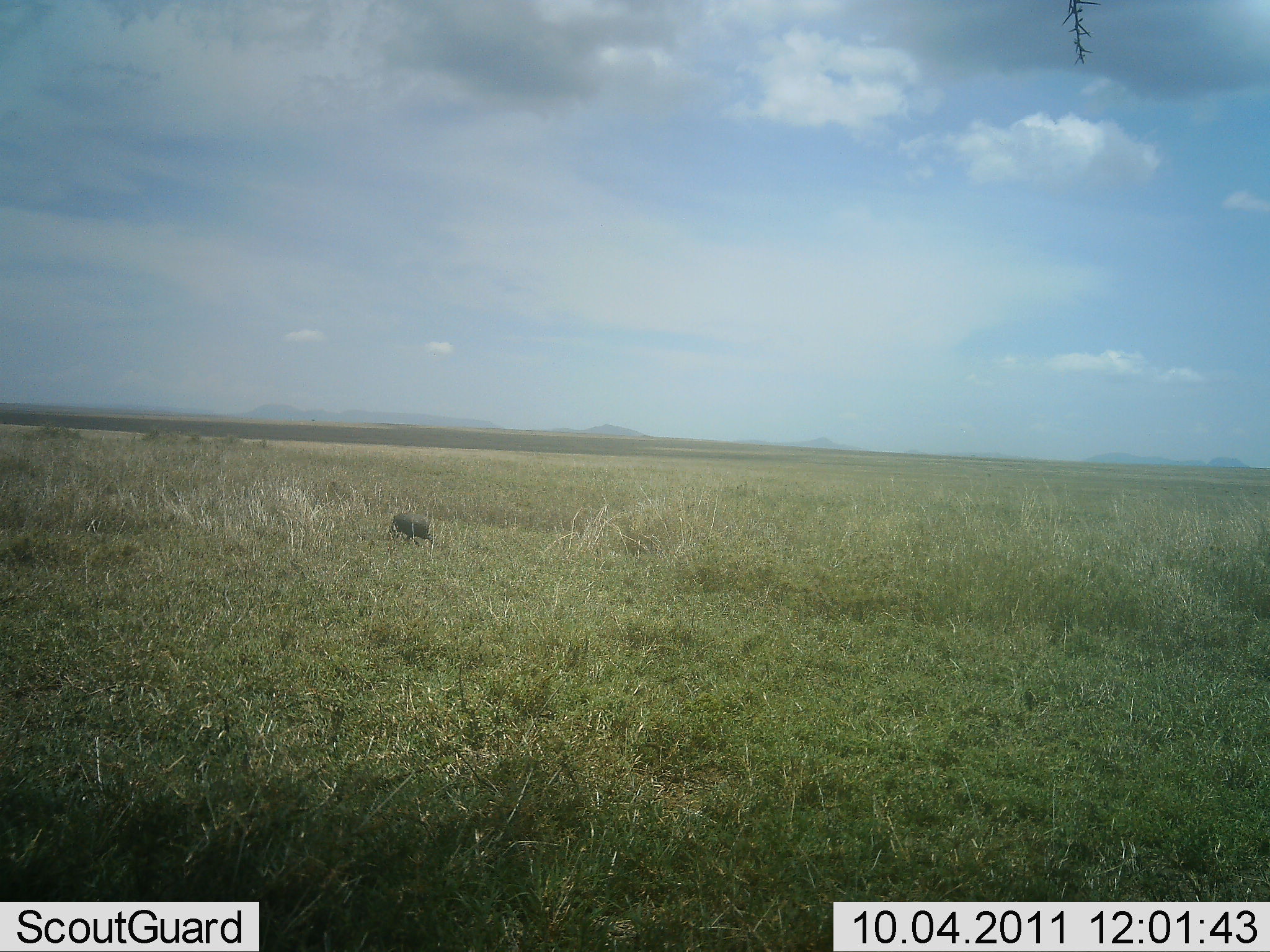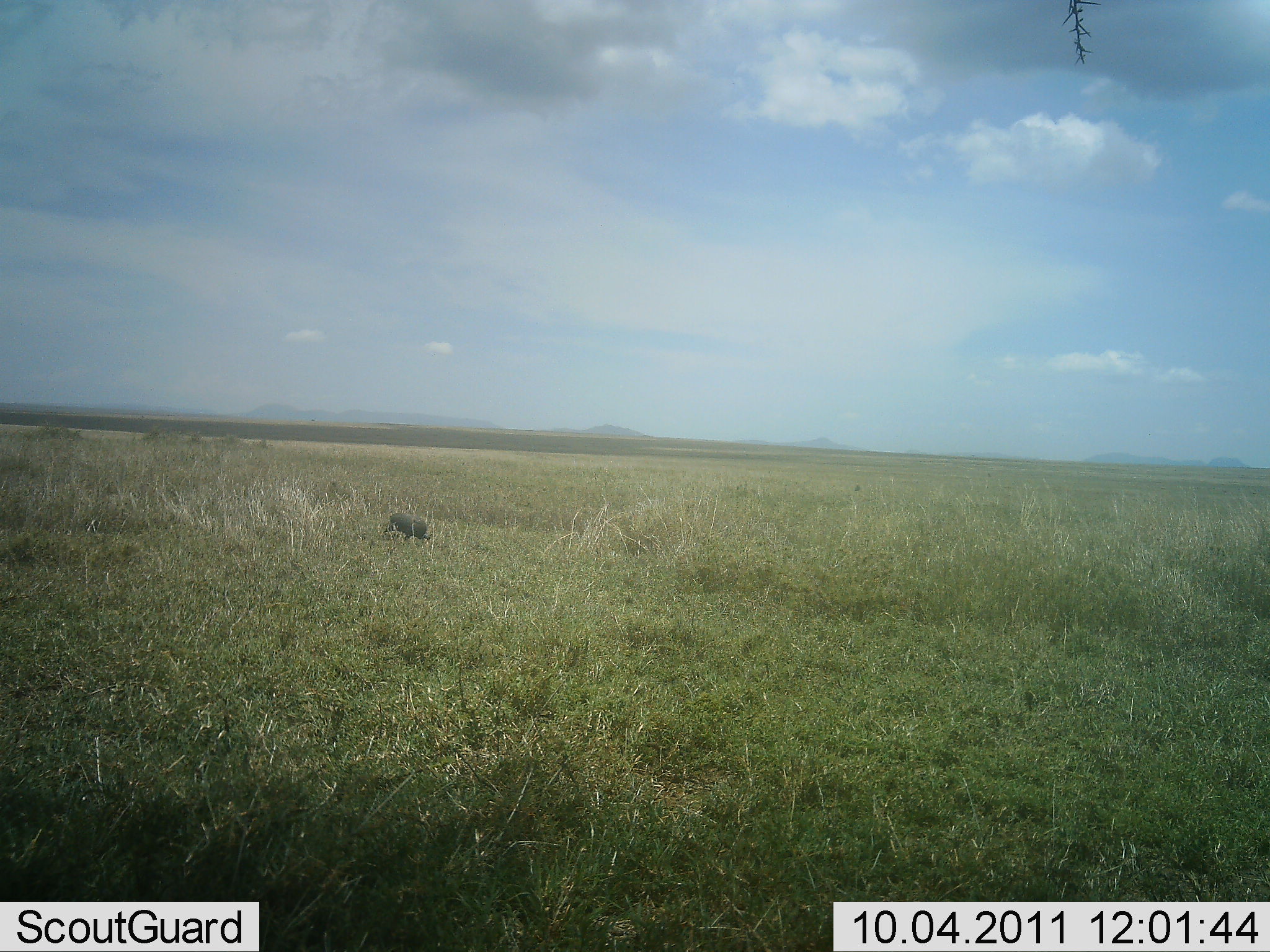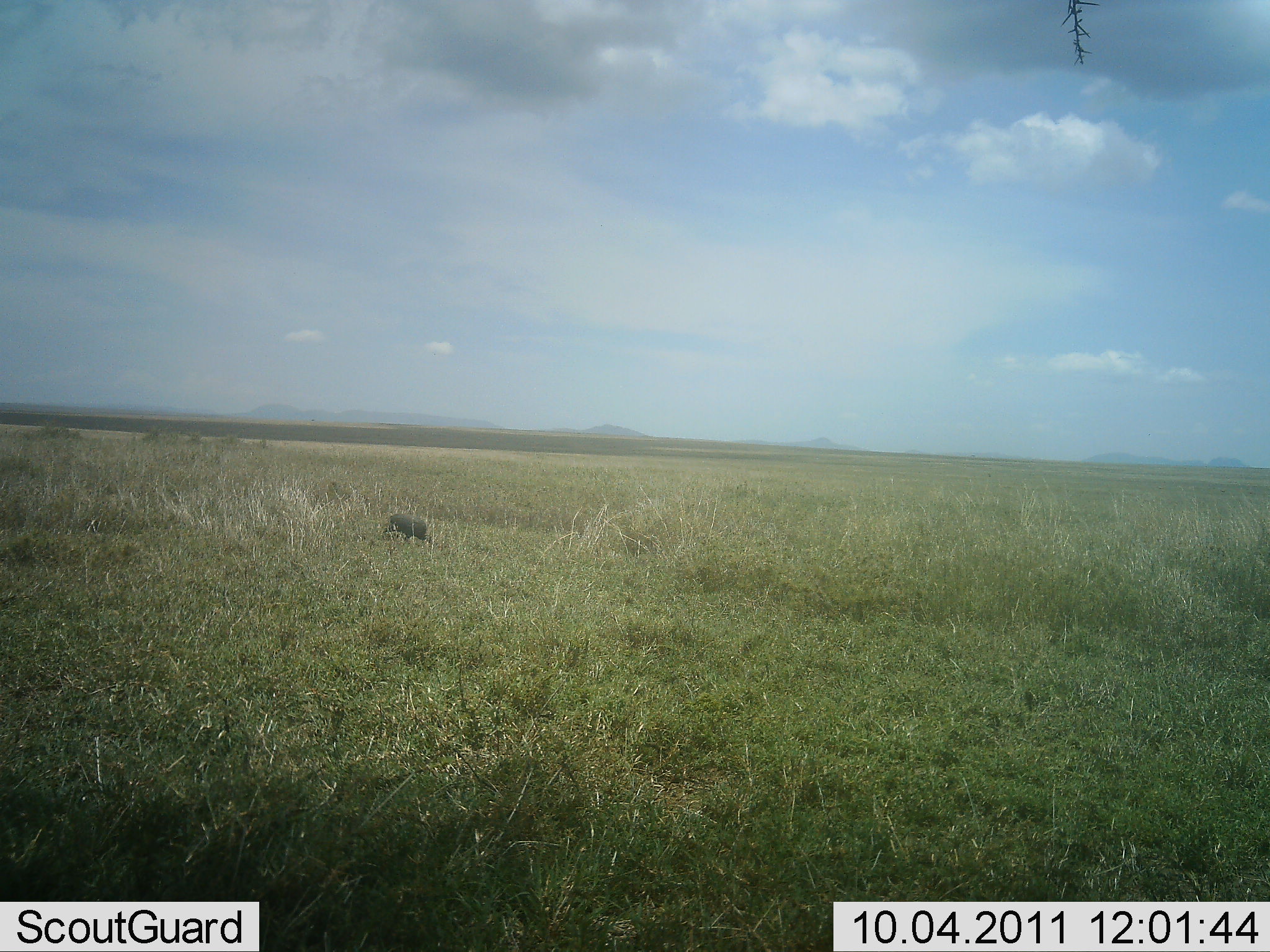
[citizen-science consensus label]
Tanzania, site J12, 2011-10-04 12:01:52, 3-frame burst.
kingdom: Animalia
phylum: Chordata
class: Mammalia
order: Artiodactyla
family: Suidae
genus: Phacochoerus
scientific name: Phacochoerus africanus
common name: warthog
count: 1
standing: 50%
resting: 0%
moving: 30%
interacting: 0%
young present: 0%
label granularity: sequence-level